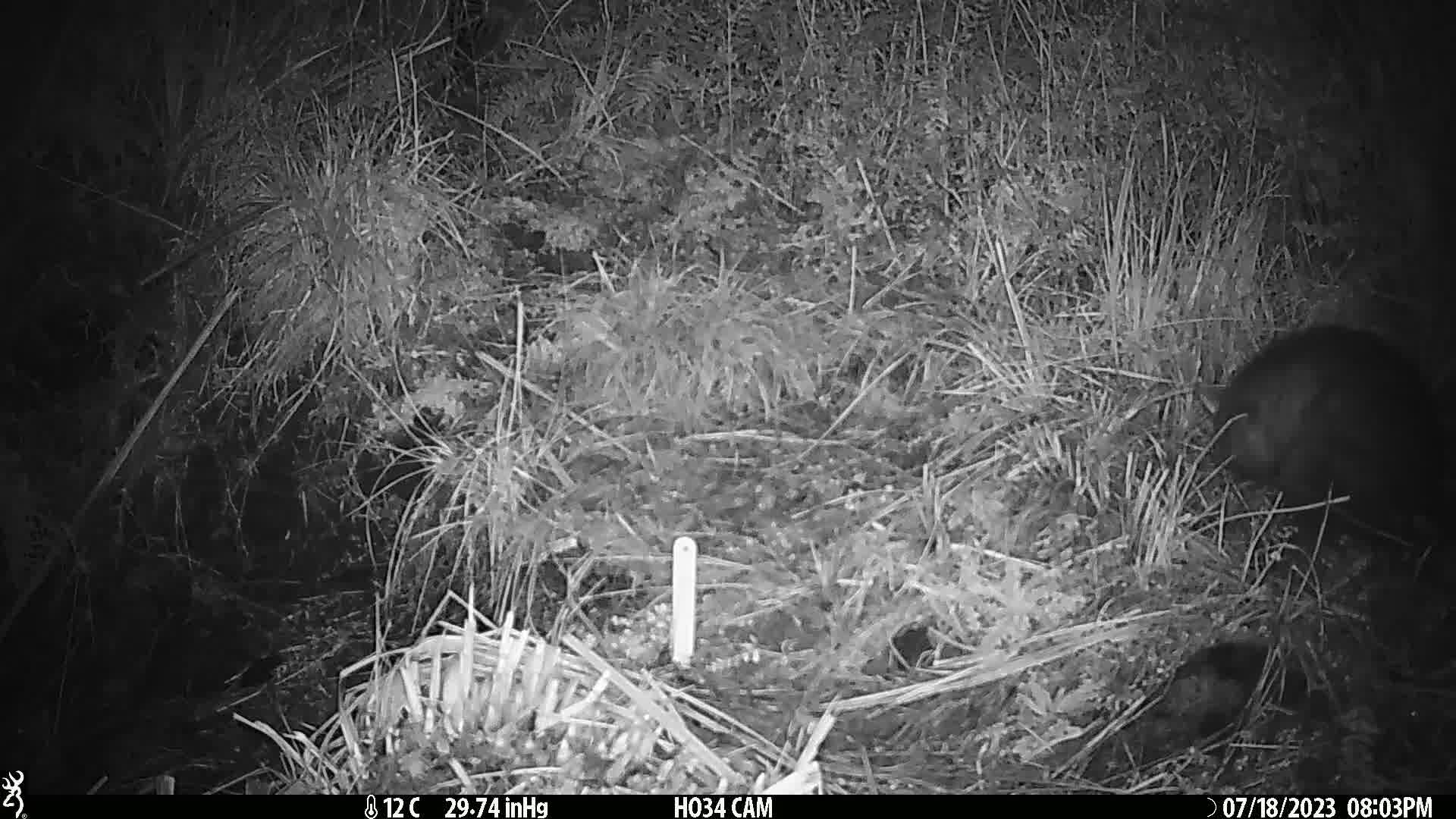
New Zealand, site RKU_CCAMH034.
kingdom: Animalia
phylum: Chordata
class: Mammalia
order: Diprotodontia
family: Phalangeridae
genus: Trichosurus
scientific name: Trichosurus vulpecula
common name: common brushtail possum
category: possum